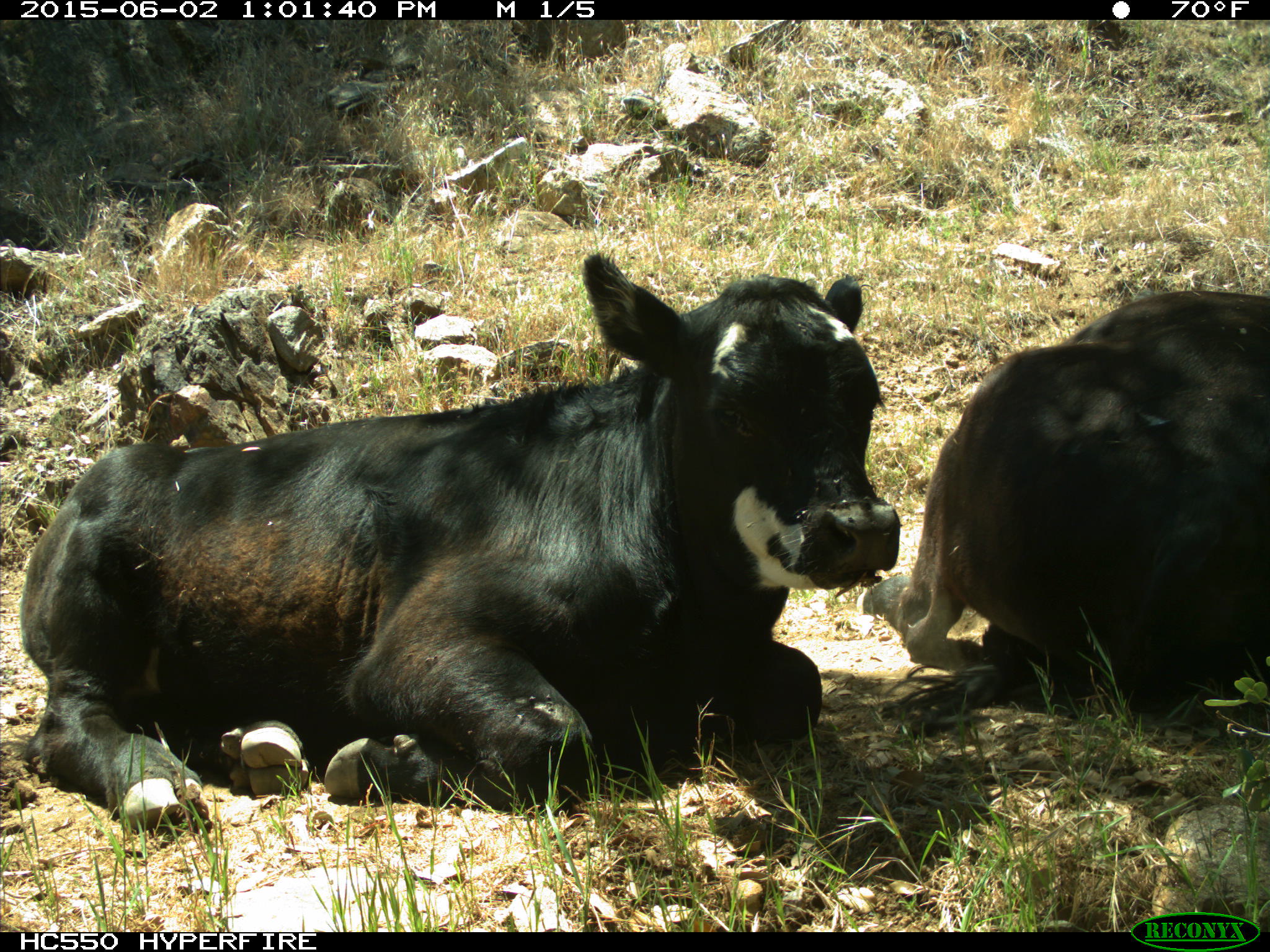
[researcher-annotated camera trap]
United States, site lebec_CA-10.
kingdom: Animalia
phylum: Chordata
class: Mammalia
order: Artiodactyla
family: Bovidae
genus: Bos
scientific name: Bos taurus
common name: domestic cow